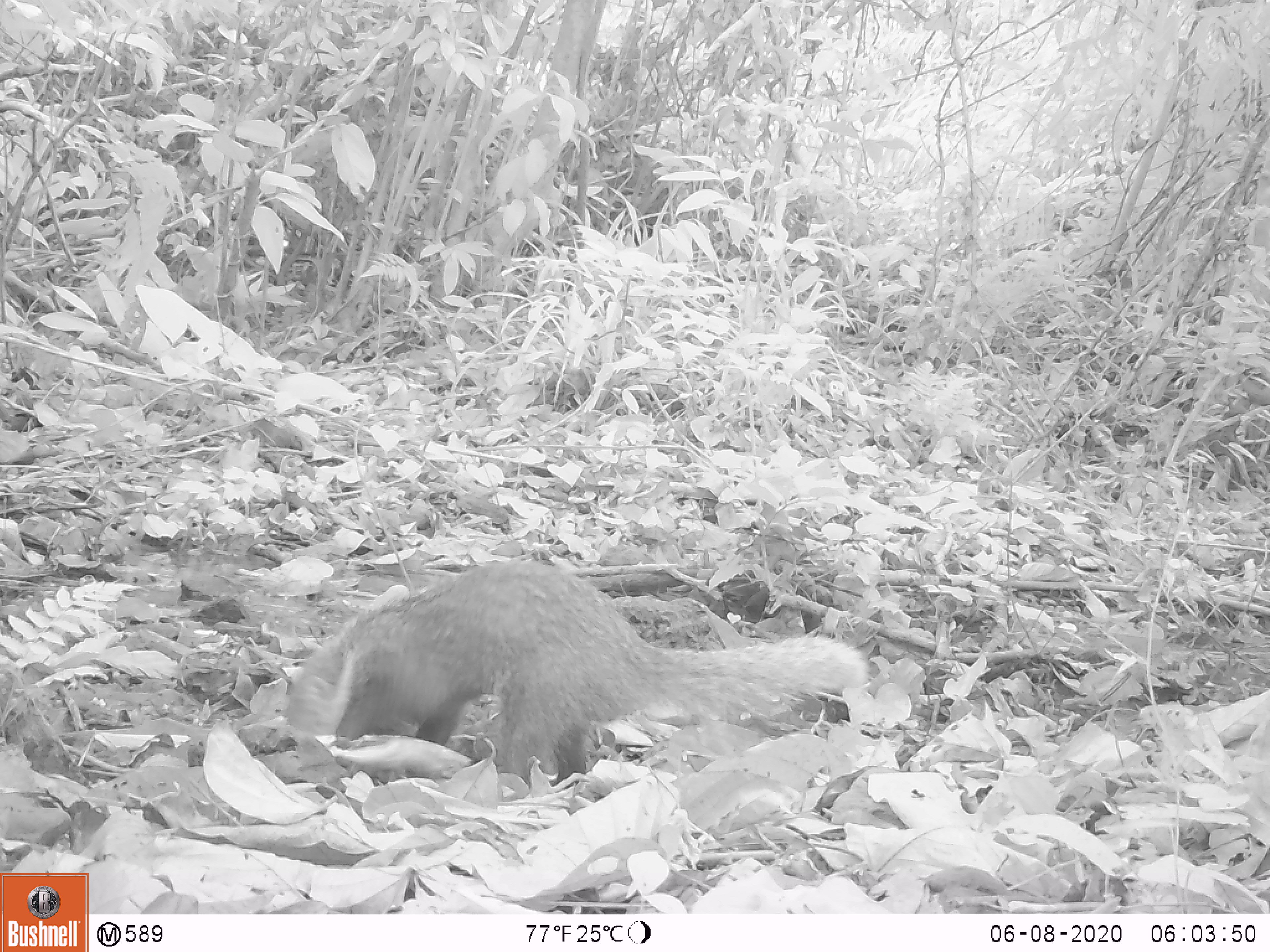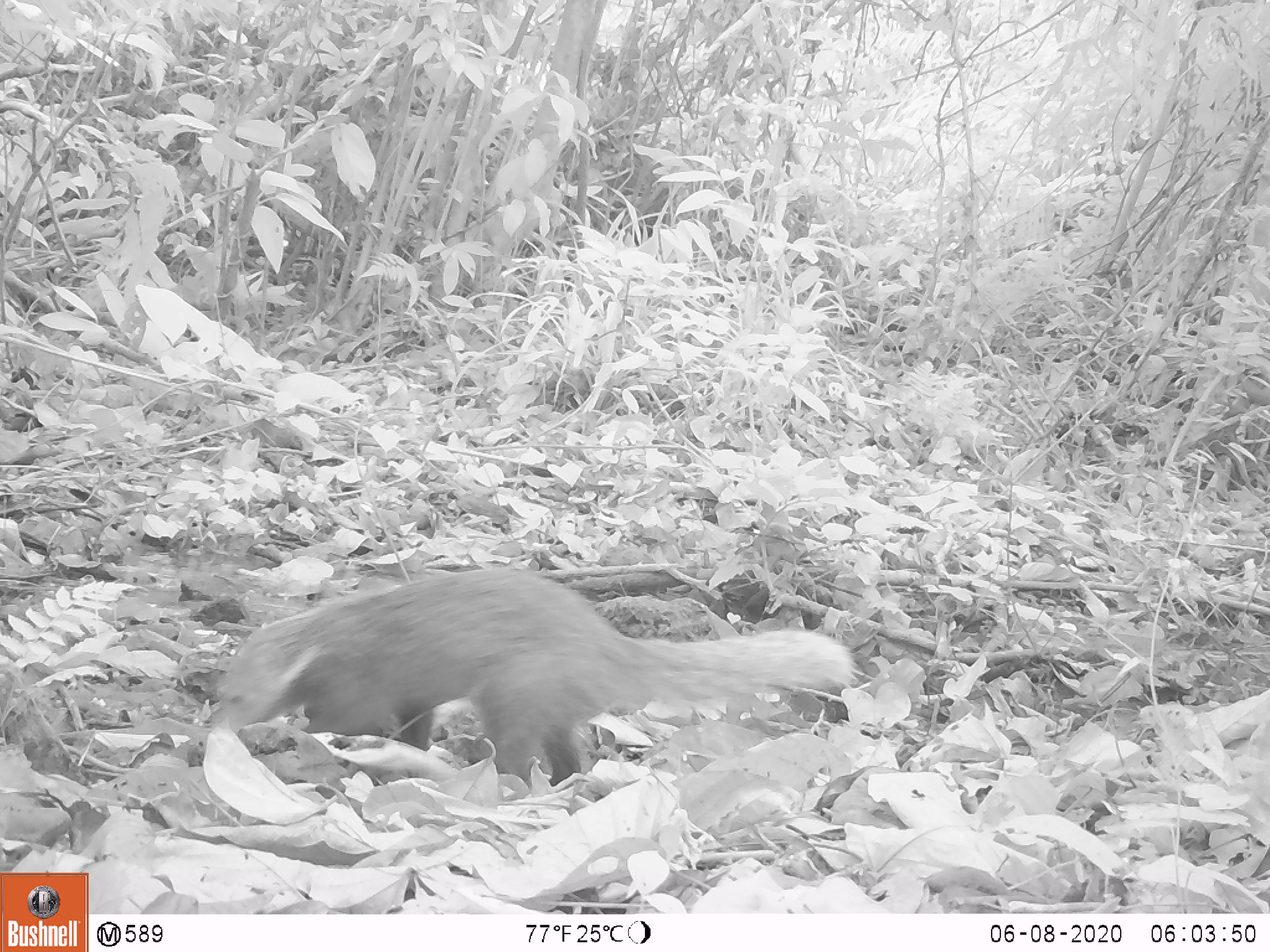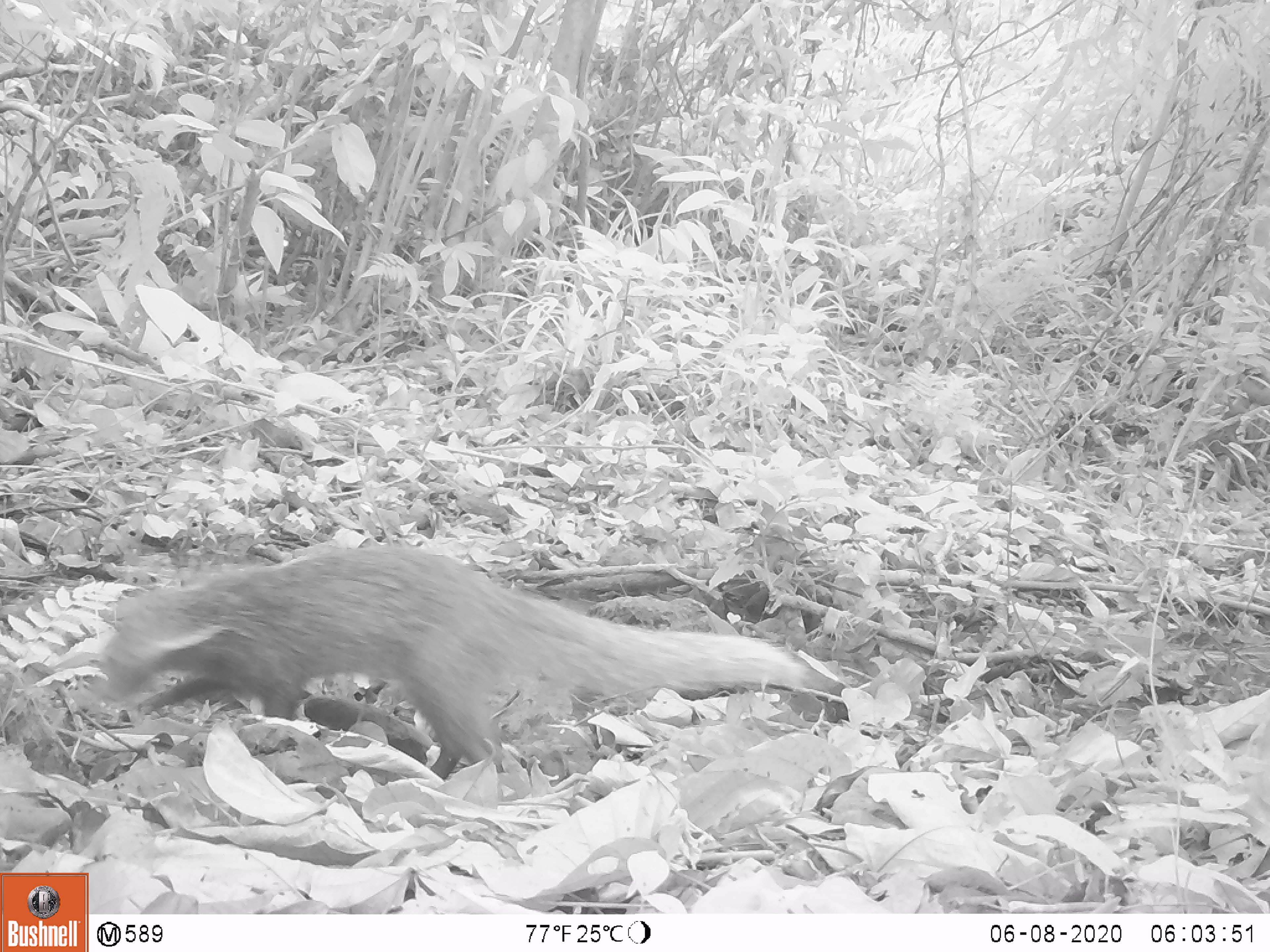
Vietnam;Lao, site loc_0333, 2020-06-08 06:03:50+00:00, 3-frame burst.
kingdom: Animalia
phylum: Chordata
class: Mammalia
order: Carnivora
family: Herpestidae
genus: Urva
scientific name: Urva urva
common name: crab-eating mongoose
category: crab eating mongoose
Crab eating mongoose (crab-eating mongoose) (Urva urva). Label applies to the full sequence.